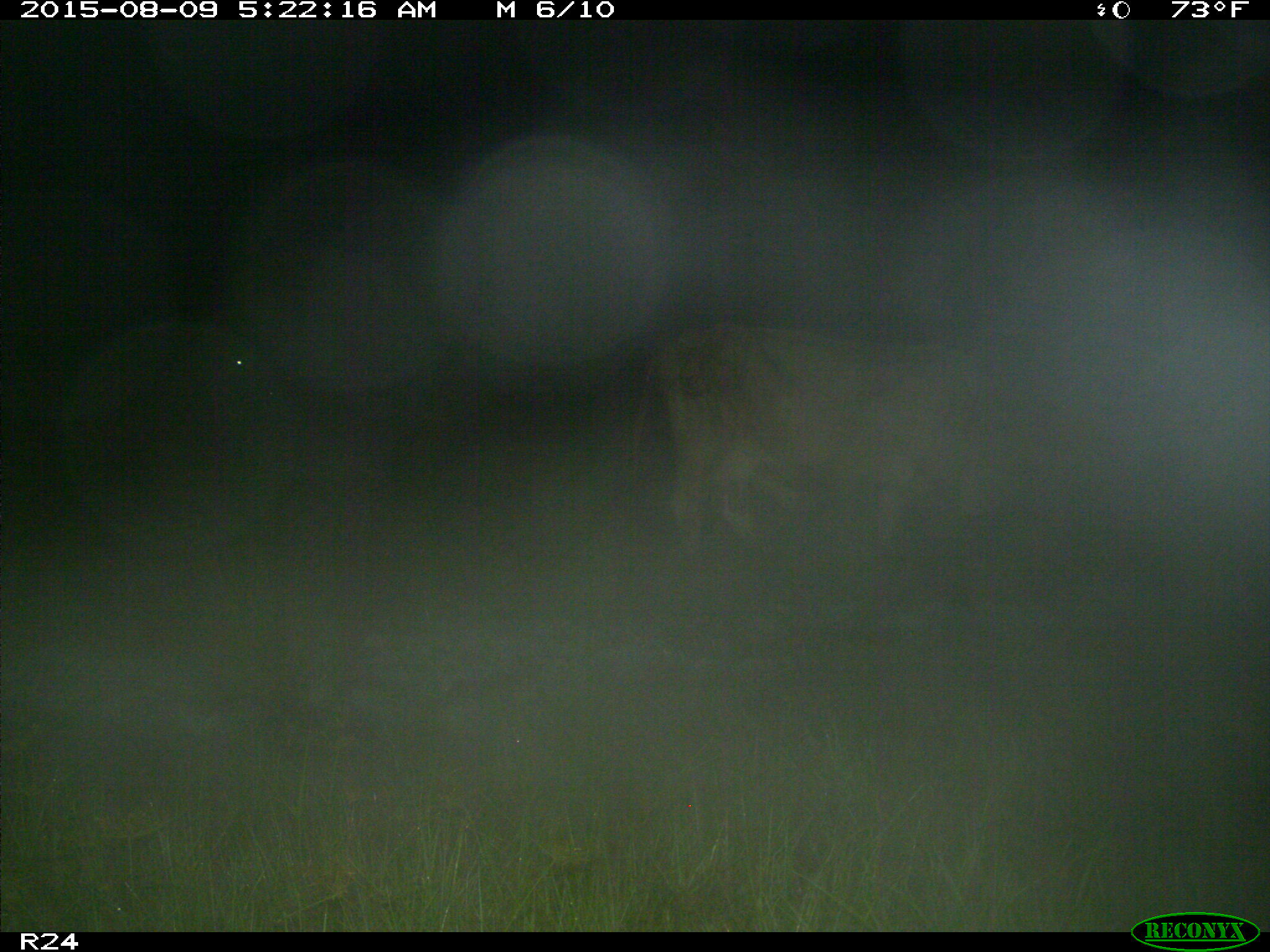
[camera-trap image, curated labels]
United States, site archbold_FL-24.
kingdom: Animalia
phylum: Chordata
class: Mammalia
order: Artiodactyla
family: Bovidae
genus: Bos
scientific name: Bos taurus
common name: domestic cow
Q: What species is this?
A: Bos taurus (domestic cow).